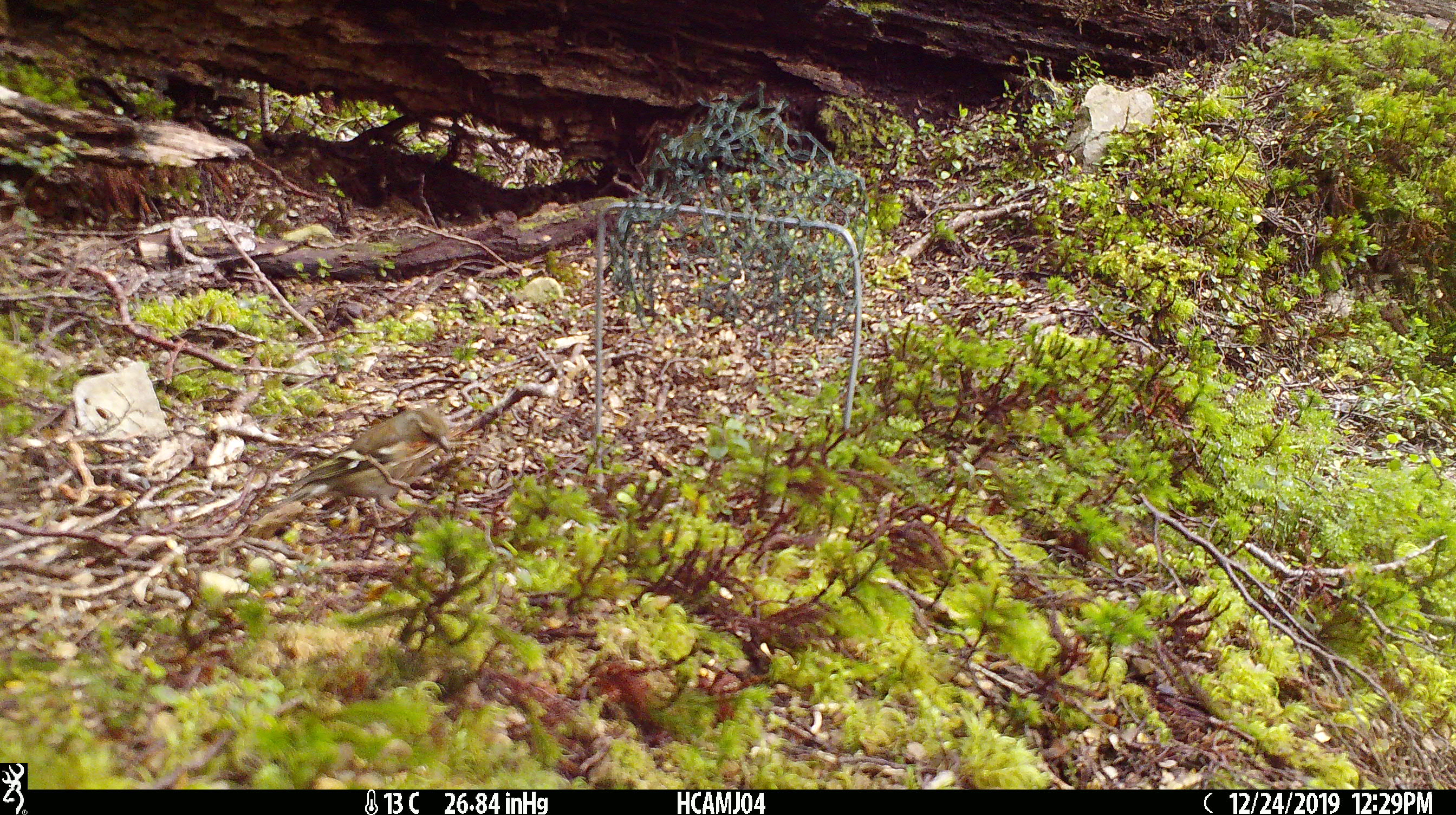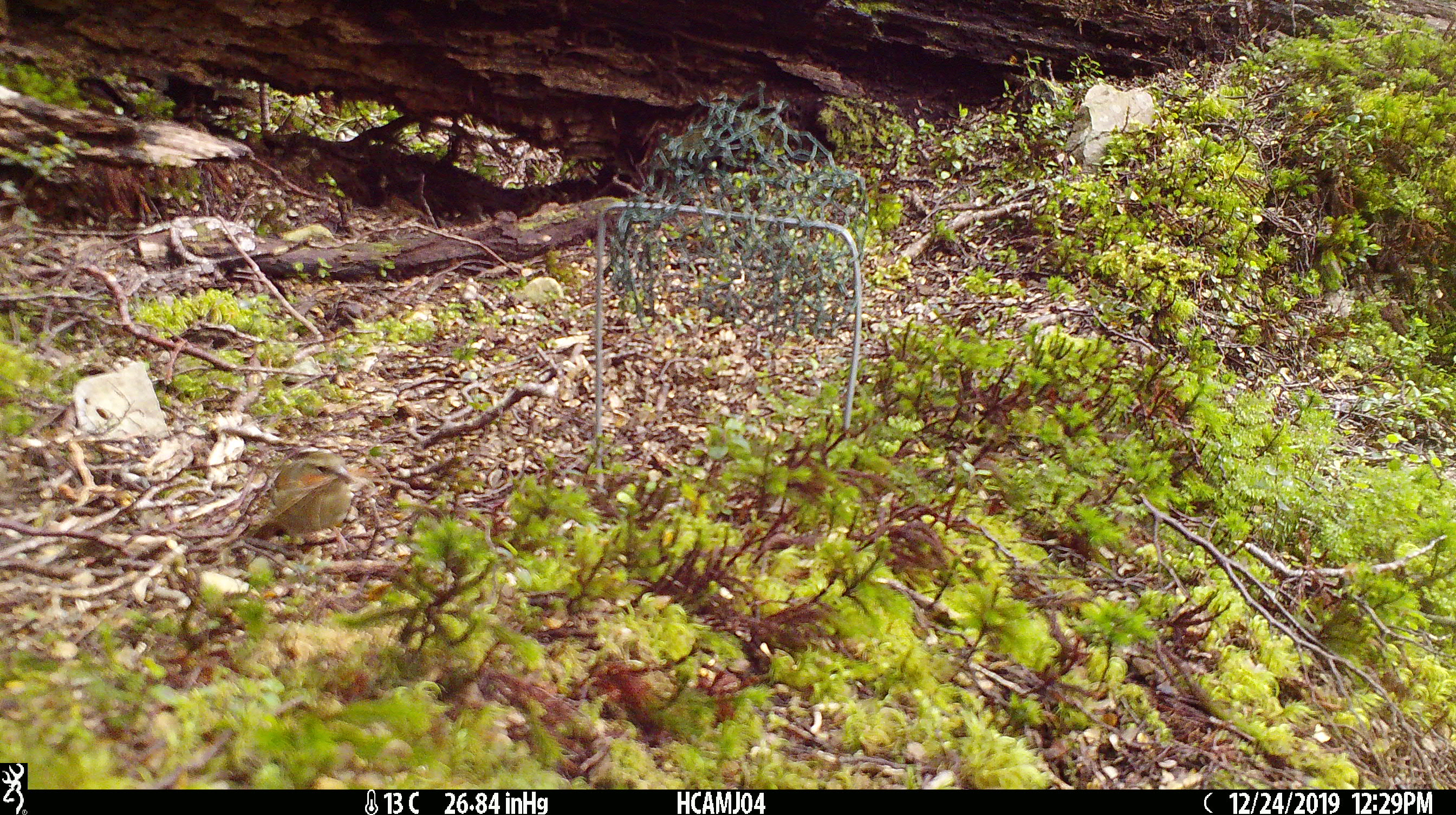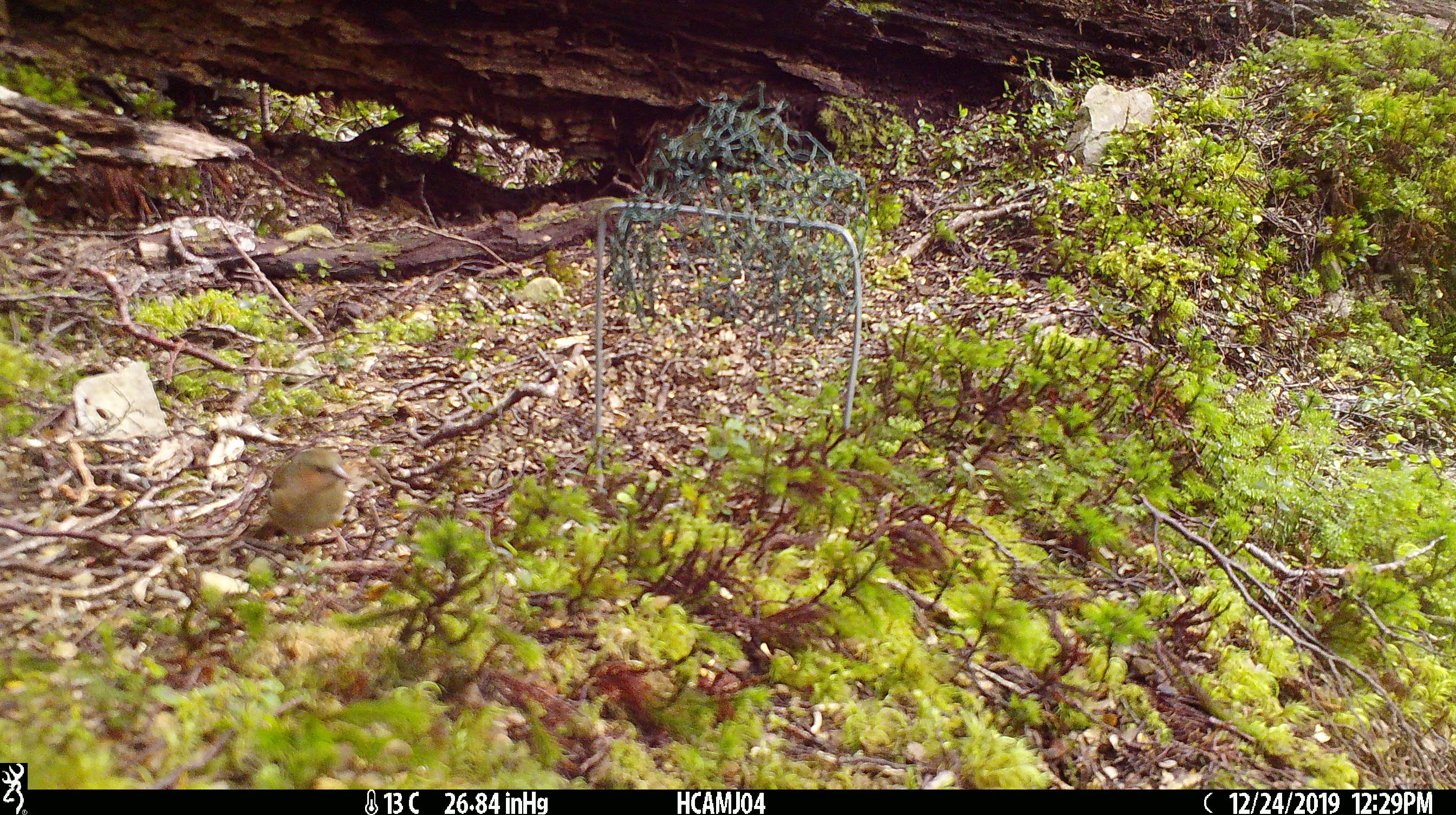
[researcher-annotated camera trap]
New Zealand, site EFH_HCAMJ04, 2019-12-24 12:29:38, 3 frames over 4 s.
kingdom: Animalia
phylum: Chordata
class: Aves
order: Passeriformes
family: Fringillidae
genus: Fringilla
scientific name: Fringilla coelebs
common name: common chaffinch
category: chaffinch